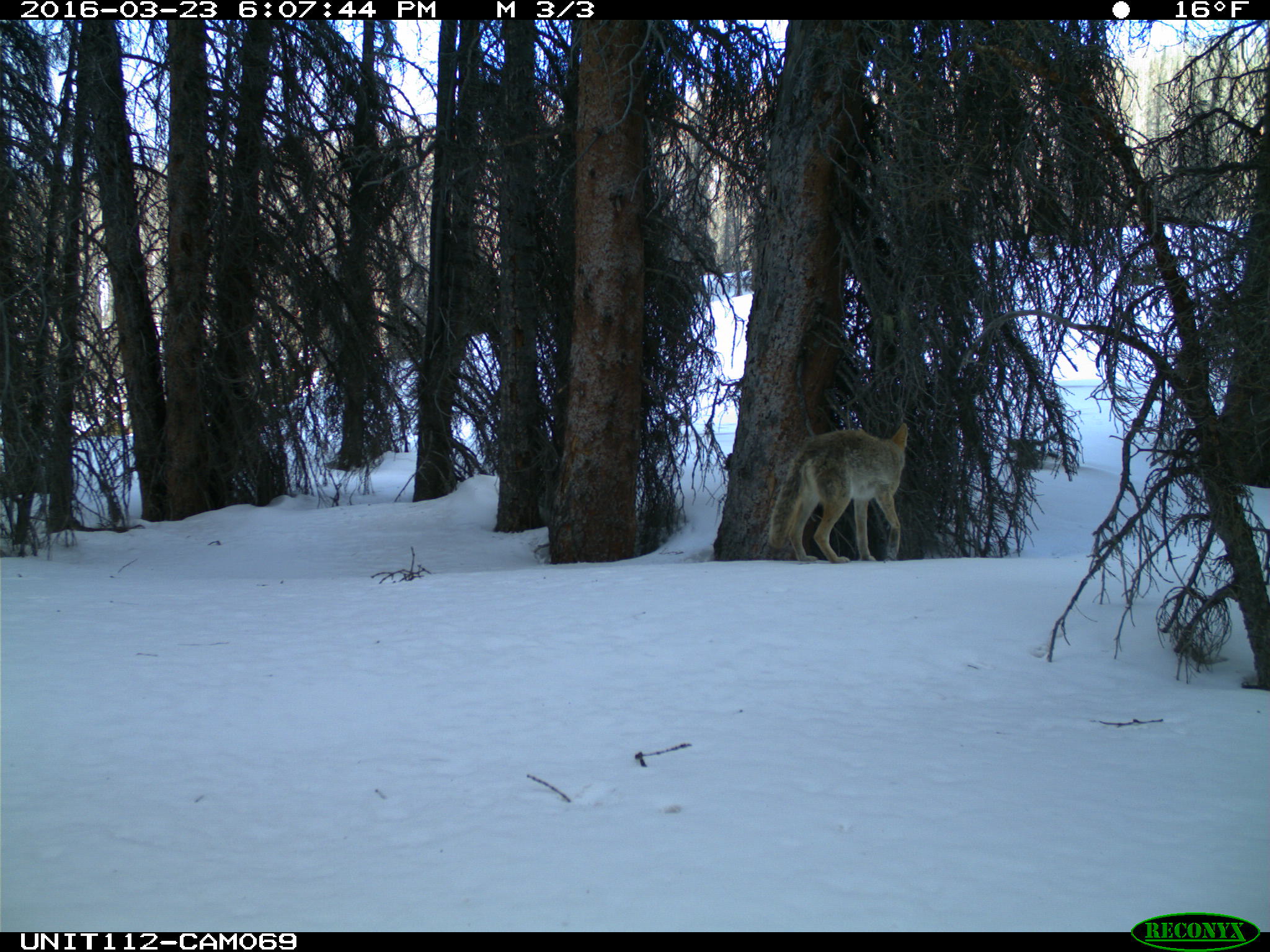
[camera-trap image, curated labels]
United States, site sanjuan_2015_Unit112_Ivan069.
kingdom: Animalia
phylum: Chordata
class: Mammalia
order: Carnivora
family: Canidae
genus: Canis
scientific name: Canis latrans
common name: coyote